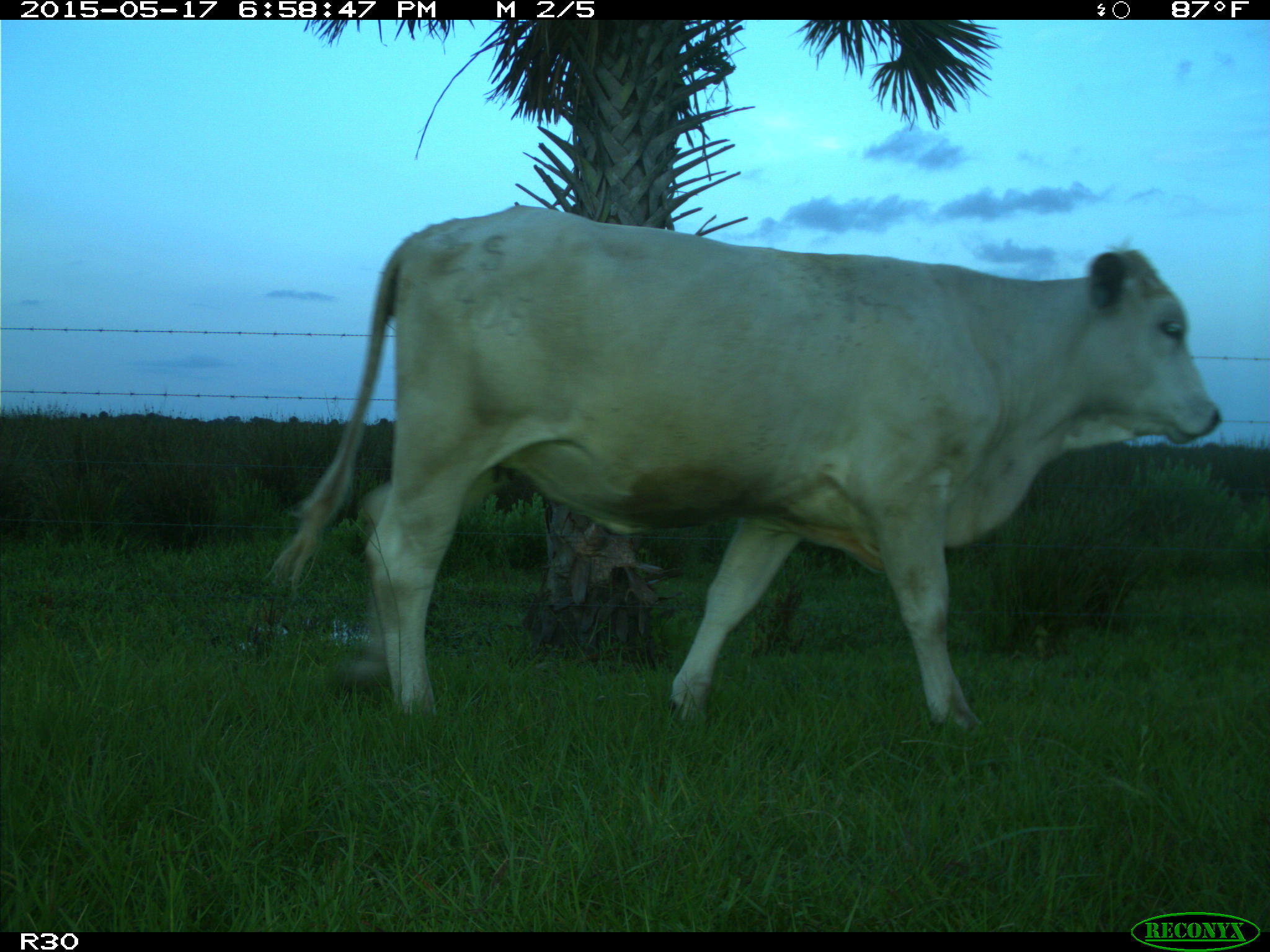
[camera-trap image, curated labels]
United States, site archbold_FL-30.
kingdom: Animalia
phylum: Chordata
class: Mammalia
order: Artiodactyla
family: Bovidae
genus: Bos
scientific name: Bos taurus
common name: domestic cow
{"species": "Bos taurus (domestic cow)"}